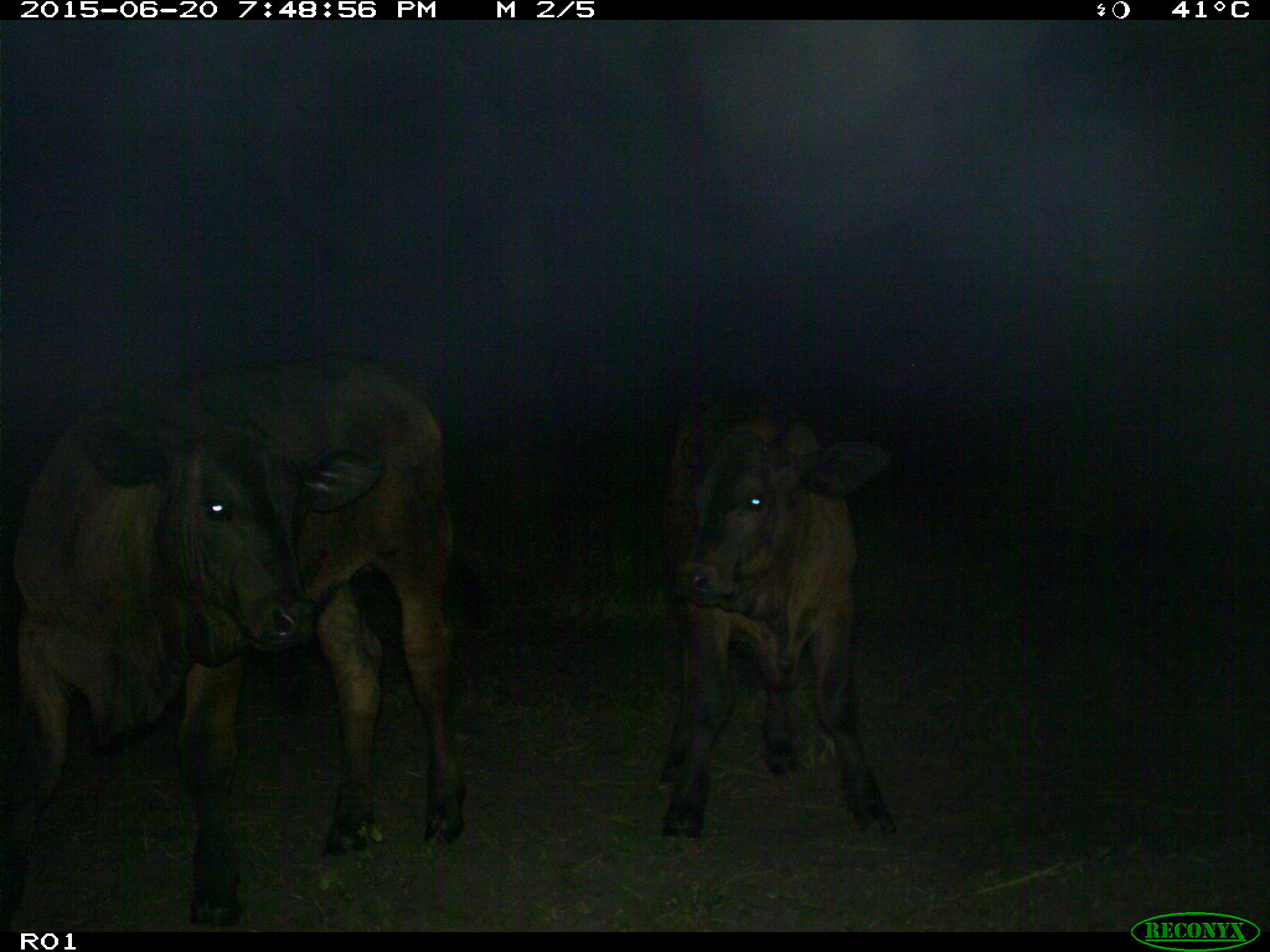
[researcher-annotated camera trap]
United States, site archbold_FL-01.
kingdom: Animalia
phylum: Chordata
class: Mammalia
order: Artiodactyla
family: Bovidae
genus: Bos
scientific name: Bos taurus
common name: domestic cow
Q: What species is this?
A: Bos taurus (domestic cow).